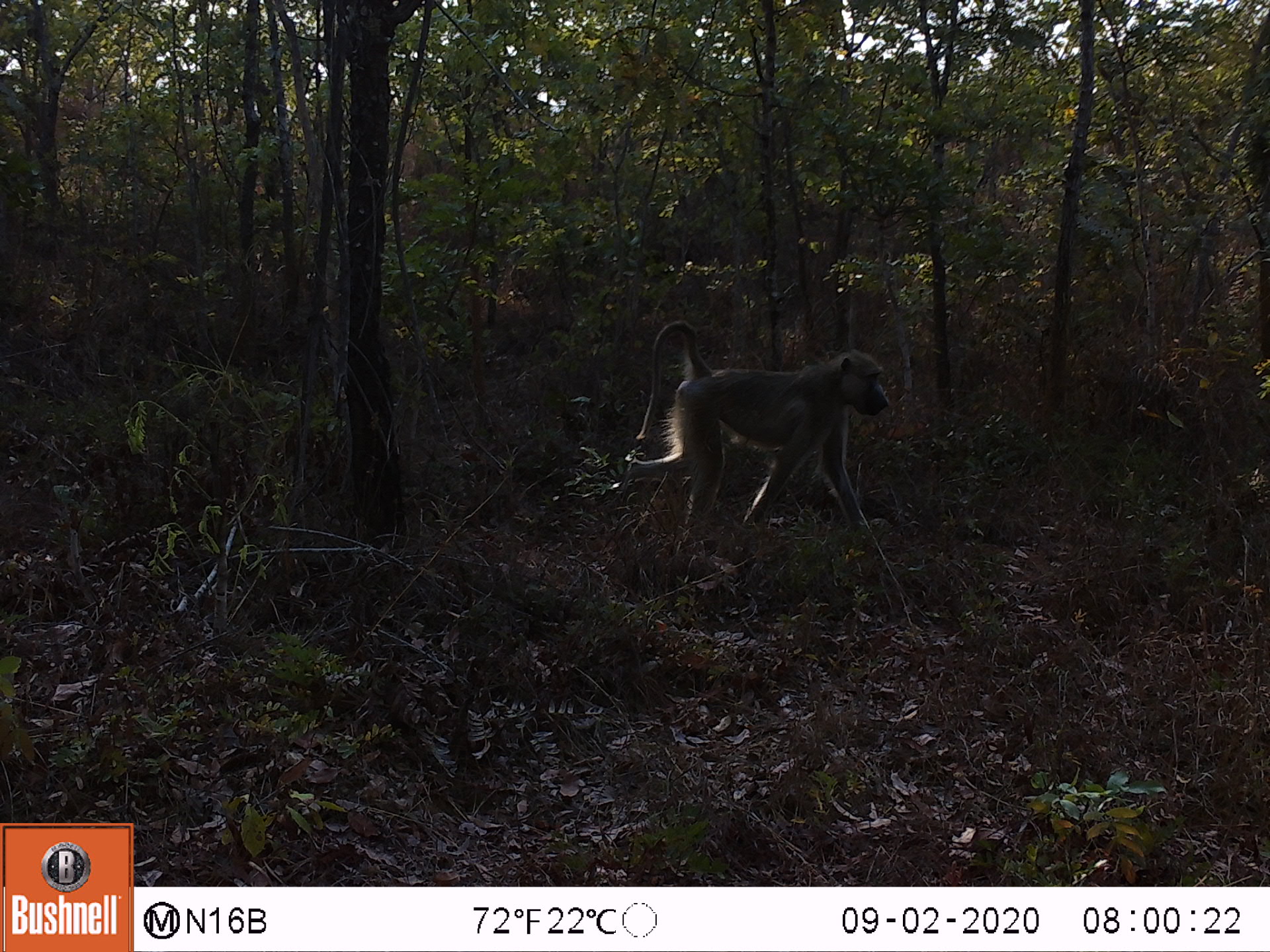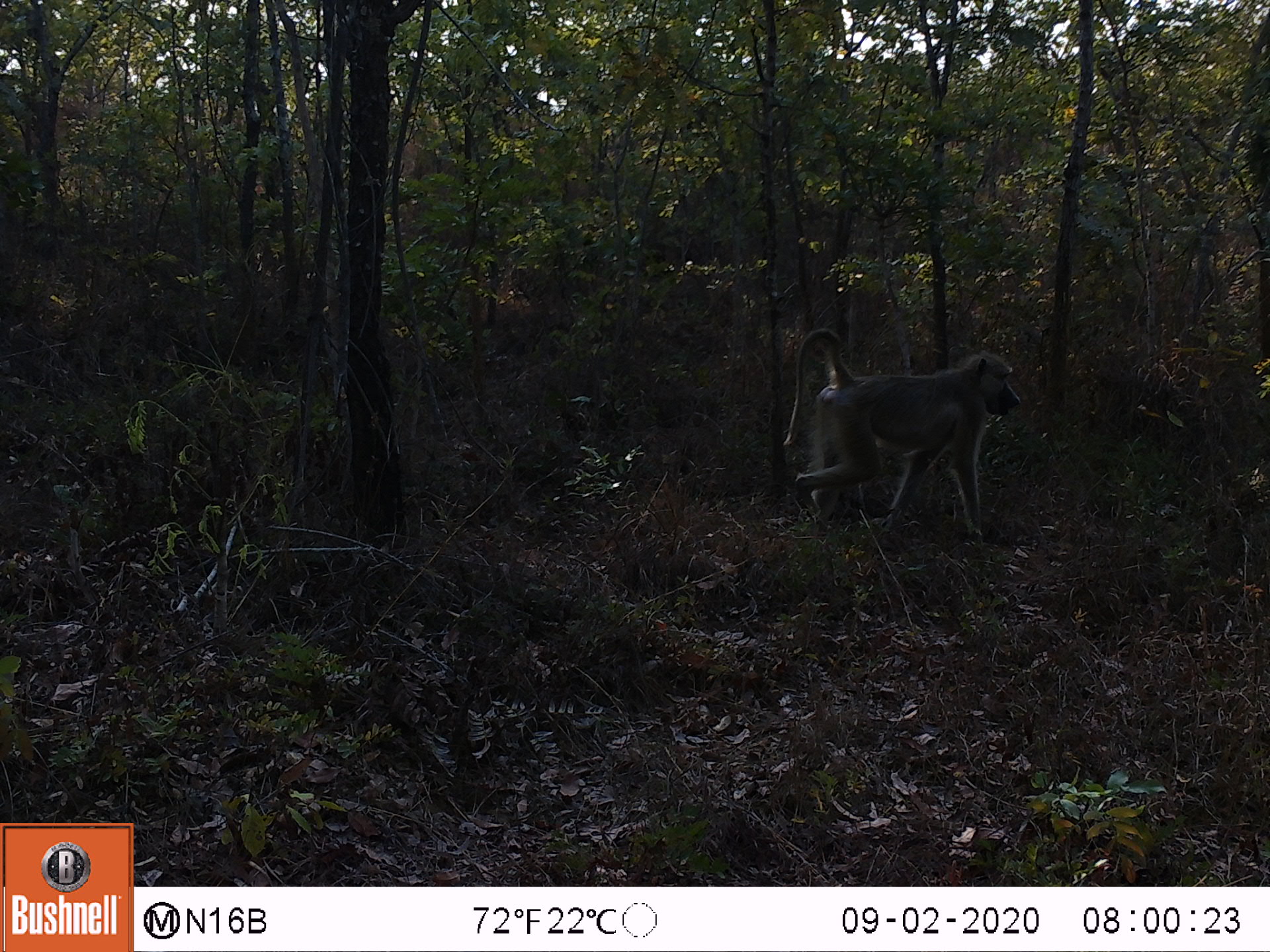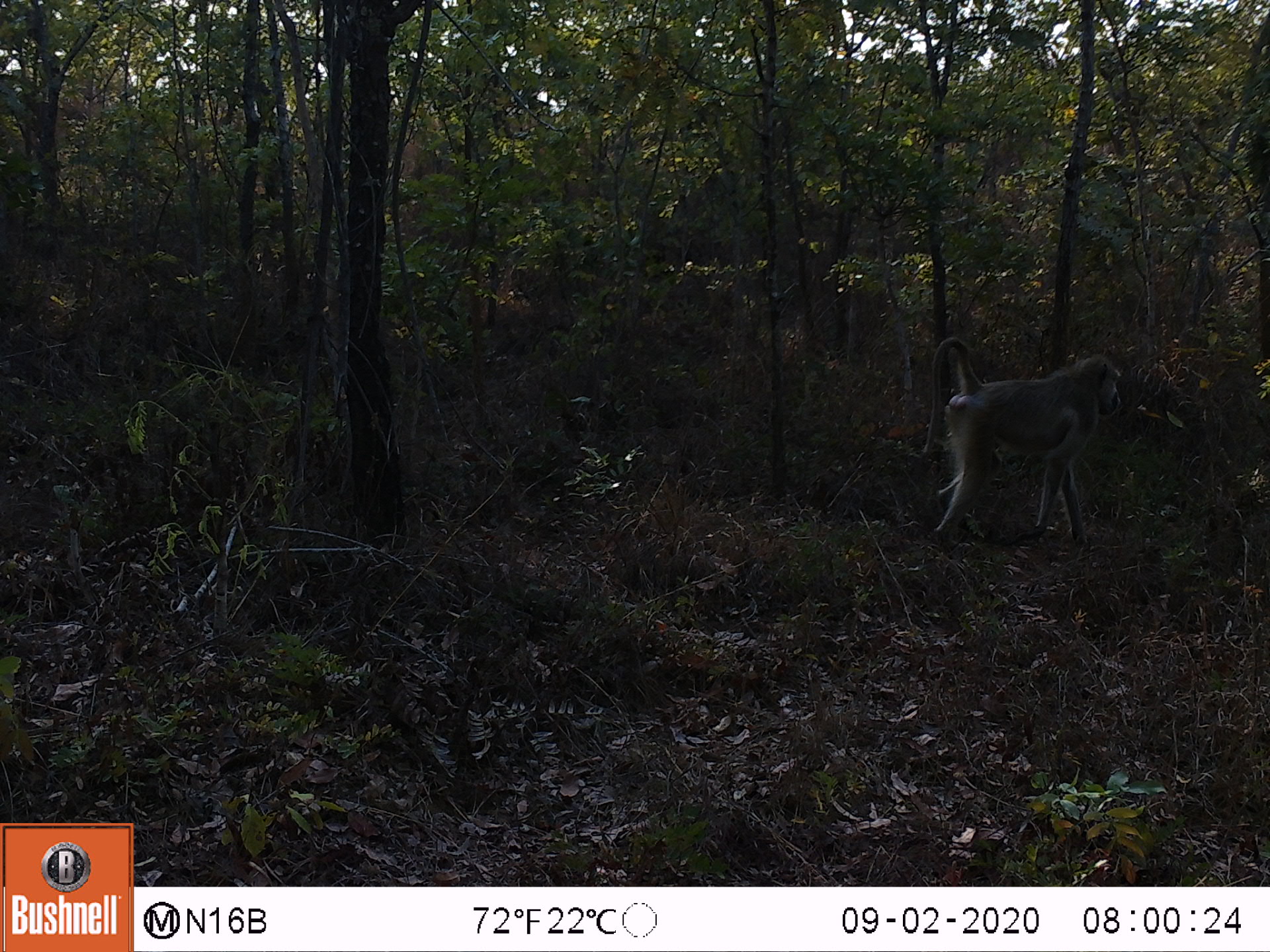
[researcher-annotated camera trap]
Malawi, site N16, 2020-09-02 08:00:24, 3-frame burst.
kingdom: Animalia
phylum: Chordata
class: Mammalia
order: Primates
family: Cercopithecidae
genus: Papio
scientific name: Papio cynocephalus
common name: yellow baboon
Yellow baboon (Papio cynocephalus), count 1.